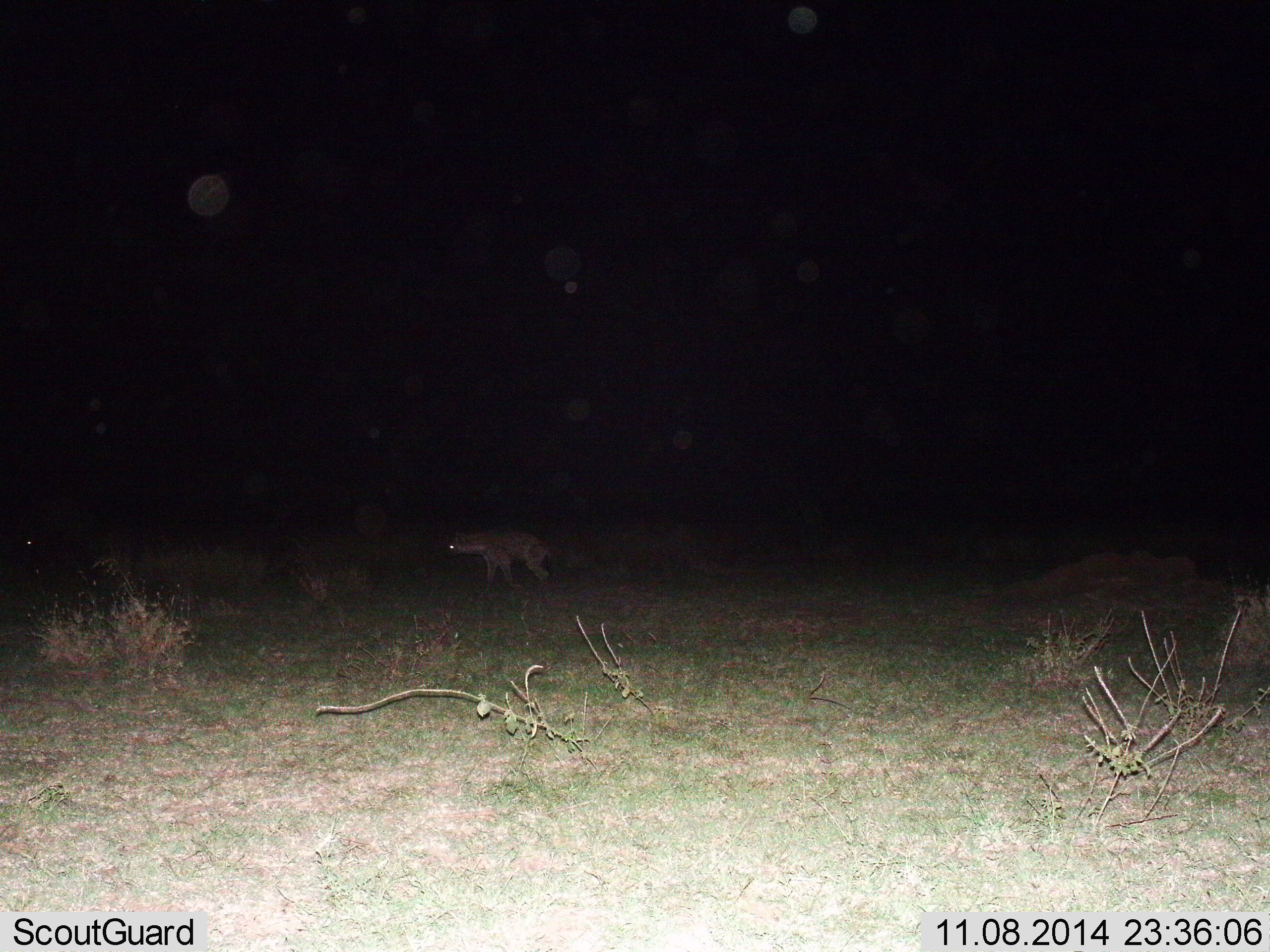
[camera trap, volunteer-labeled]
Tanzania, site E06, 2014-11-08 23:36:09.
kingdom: Animalia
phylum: Chordata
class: Mammalia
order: Carnivora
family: Hyaenidae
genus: Crocuta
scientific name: Crocuta crocuta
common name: spotted hyena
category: hyenaspotted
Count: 1.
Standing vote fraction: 30%.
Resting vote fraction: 0%.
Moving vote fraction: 70%.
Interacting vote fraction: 0%.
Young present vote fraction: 0%.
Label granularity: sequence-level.